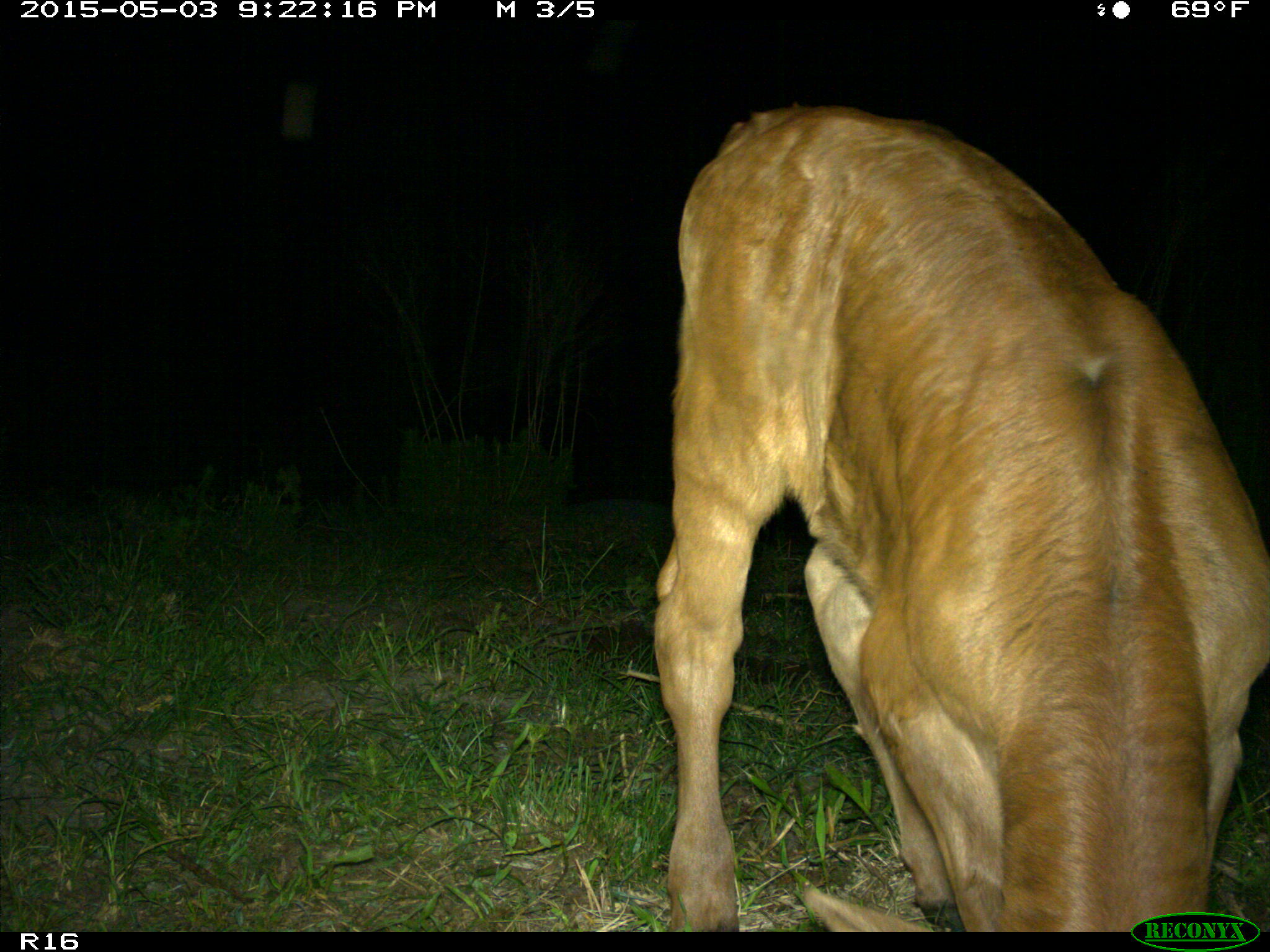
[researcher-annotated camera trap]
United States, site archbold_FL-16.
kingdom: Animalia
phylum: Chordata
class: Mammalia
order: Artiodactyla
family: Bovidae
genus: Bos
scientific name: Bos taurus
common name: domestic cow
Bos taurus (domestic cow).